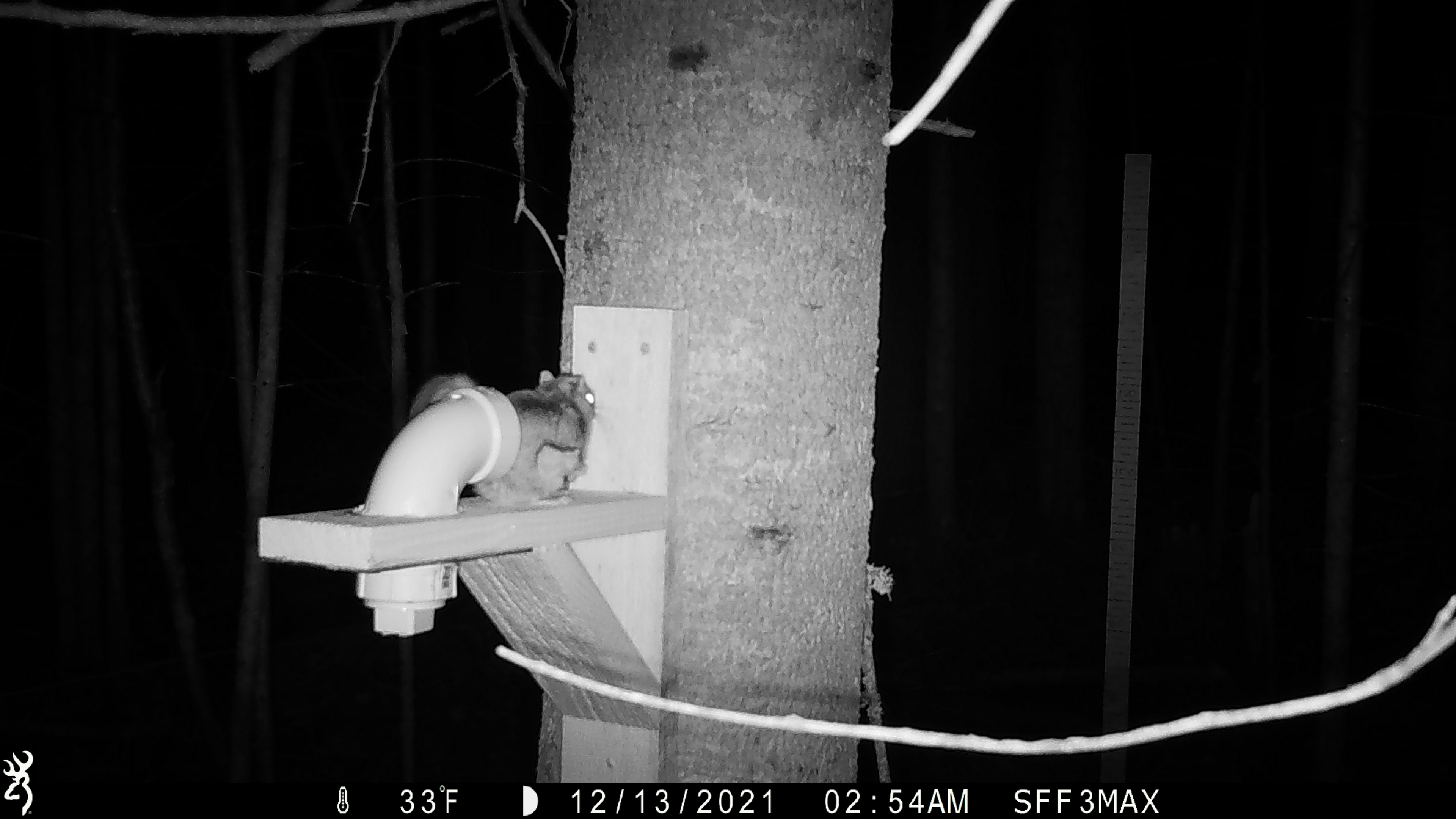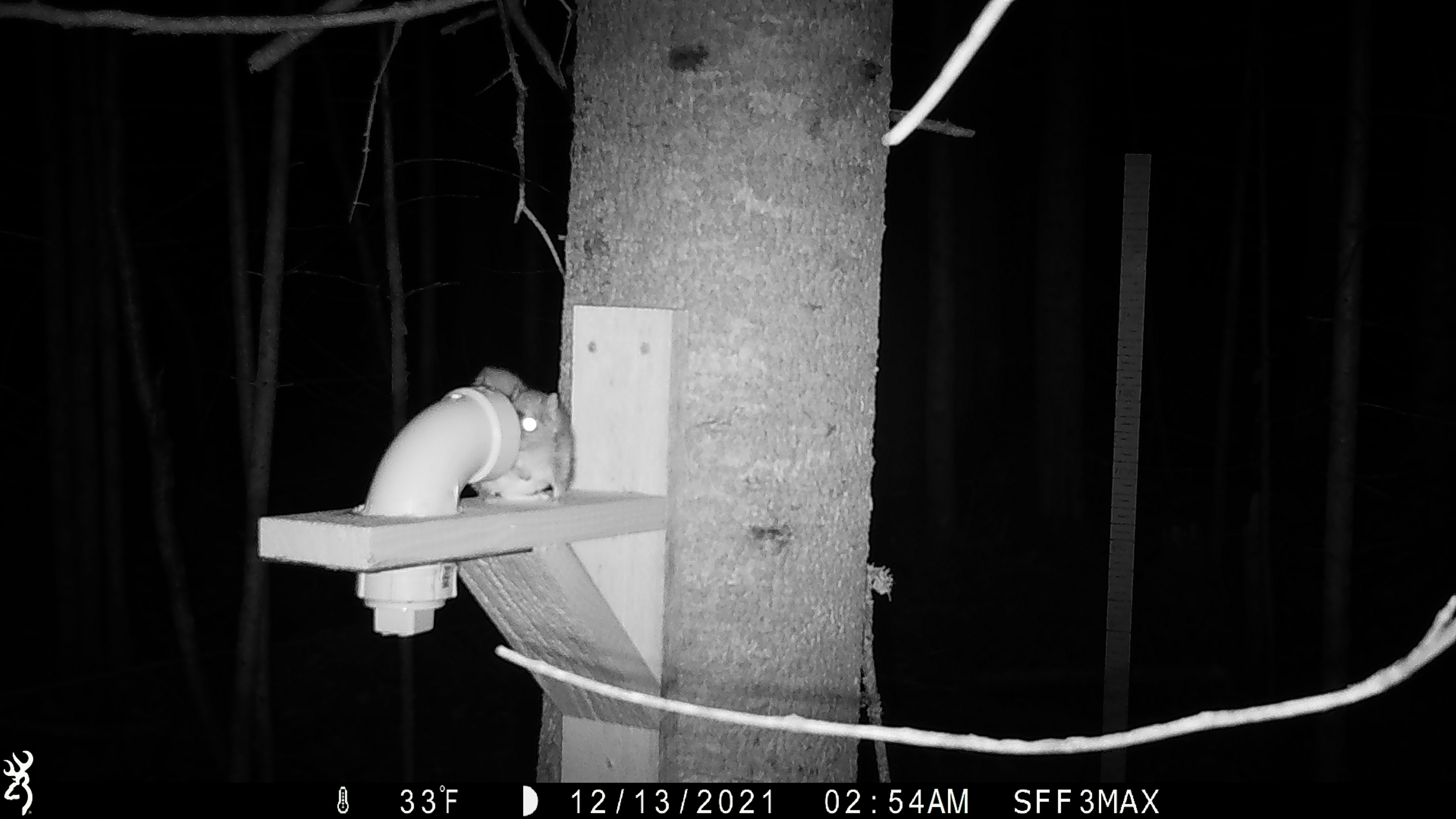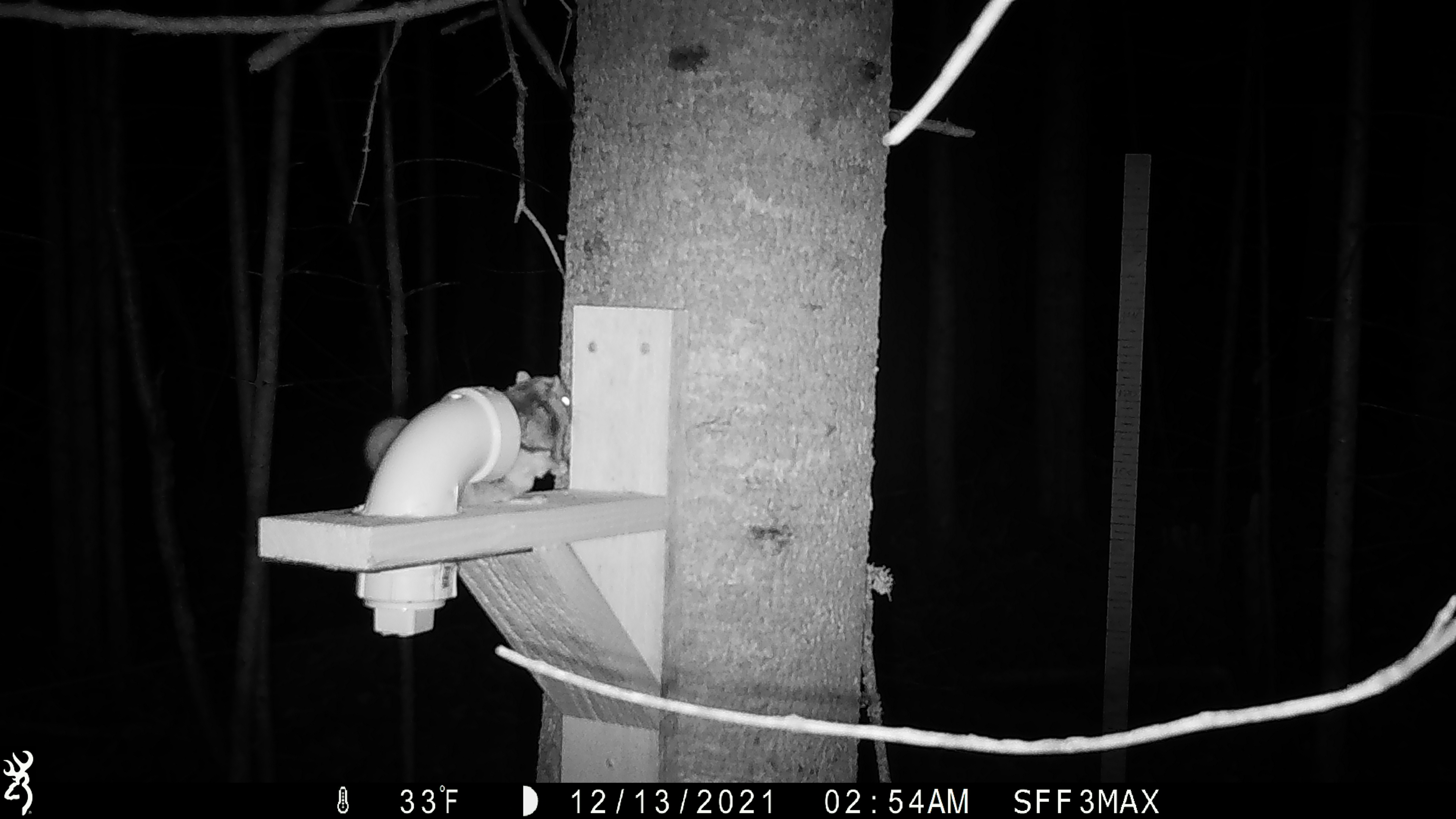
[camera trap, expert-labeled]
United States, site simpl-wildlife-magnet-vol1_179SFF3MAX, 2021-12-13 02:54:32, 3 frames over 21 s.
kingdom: Animalia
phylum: Chordata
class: Mammalia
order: Rodentia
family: Sciuridae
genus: Glaucomys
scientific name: Glaucomys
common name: flying squirrel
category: flying squirrel sp.